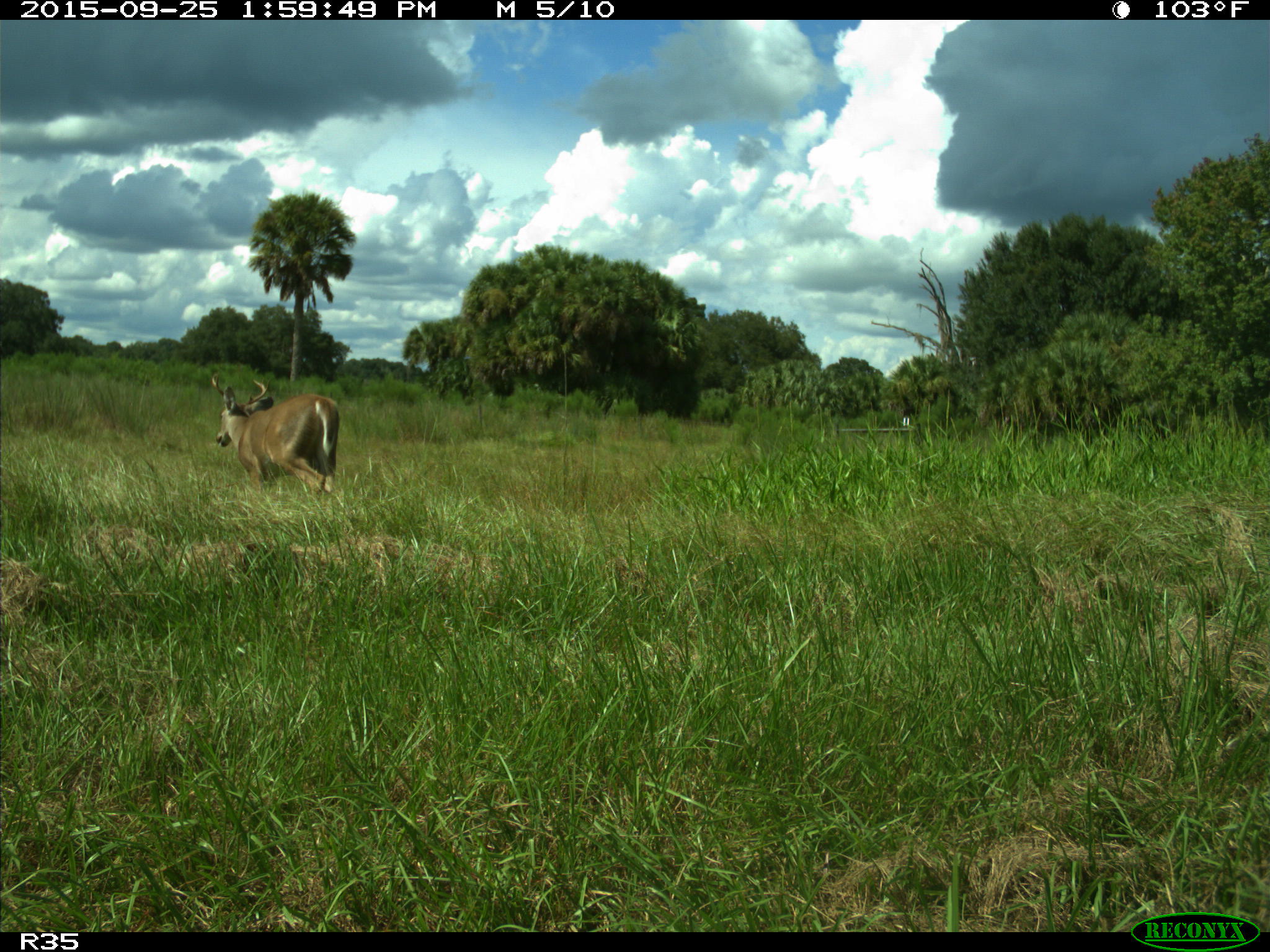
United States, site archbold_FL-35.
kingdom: Animalia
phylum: Chordata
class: Mammalia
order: Artiodactyla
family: Cervidae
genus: Odocoileus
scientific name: Odocoileus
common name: deer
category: unidentified deer